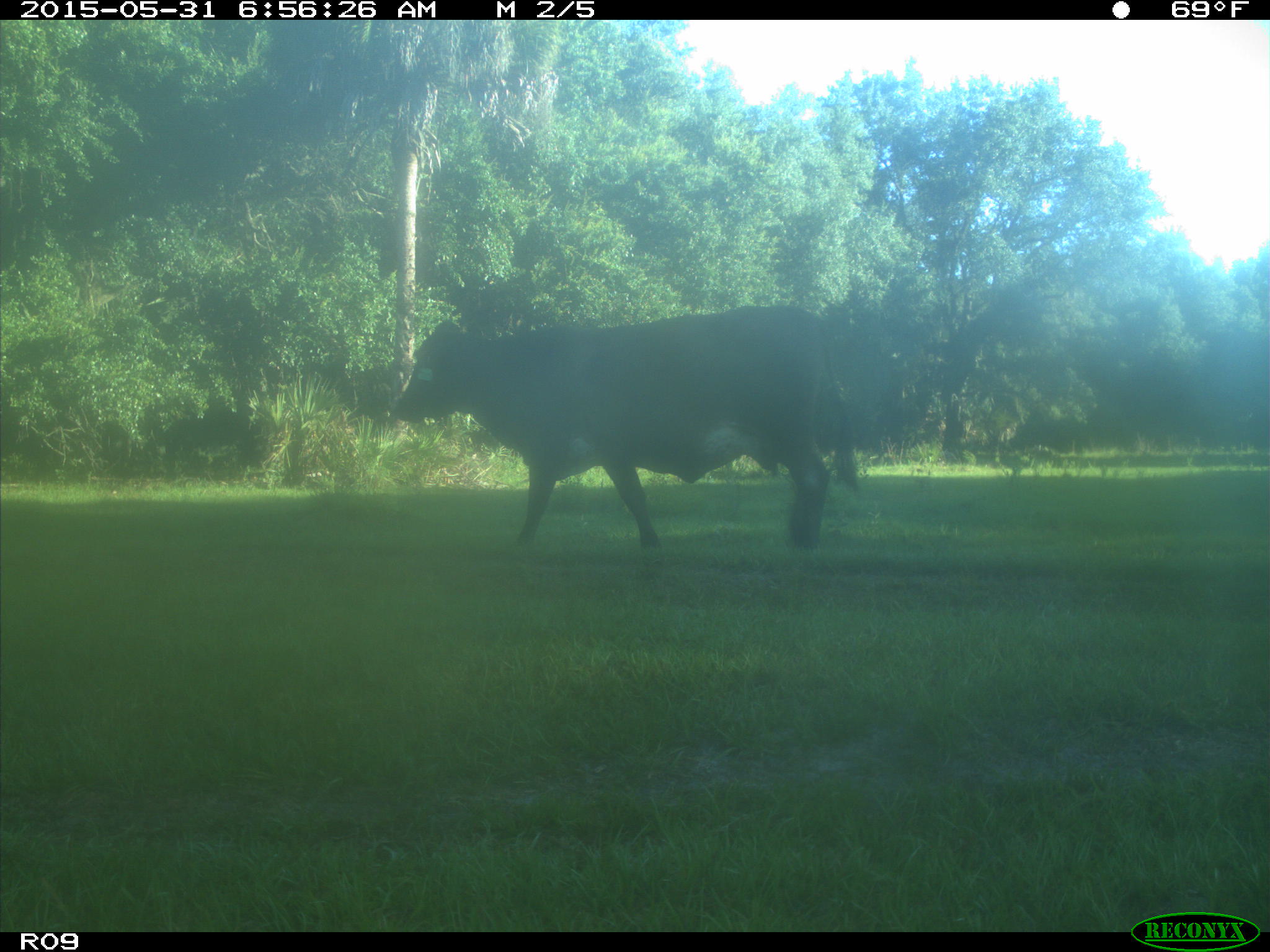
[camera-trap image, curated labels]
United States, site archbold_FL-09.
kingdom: Animalia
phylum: Chordata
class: Mammalia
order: Artiodactyla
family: Bovidae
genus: Bos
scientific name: Bos taurus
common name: domestic cow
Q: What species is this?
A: Bos taurus (domestic cow).